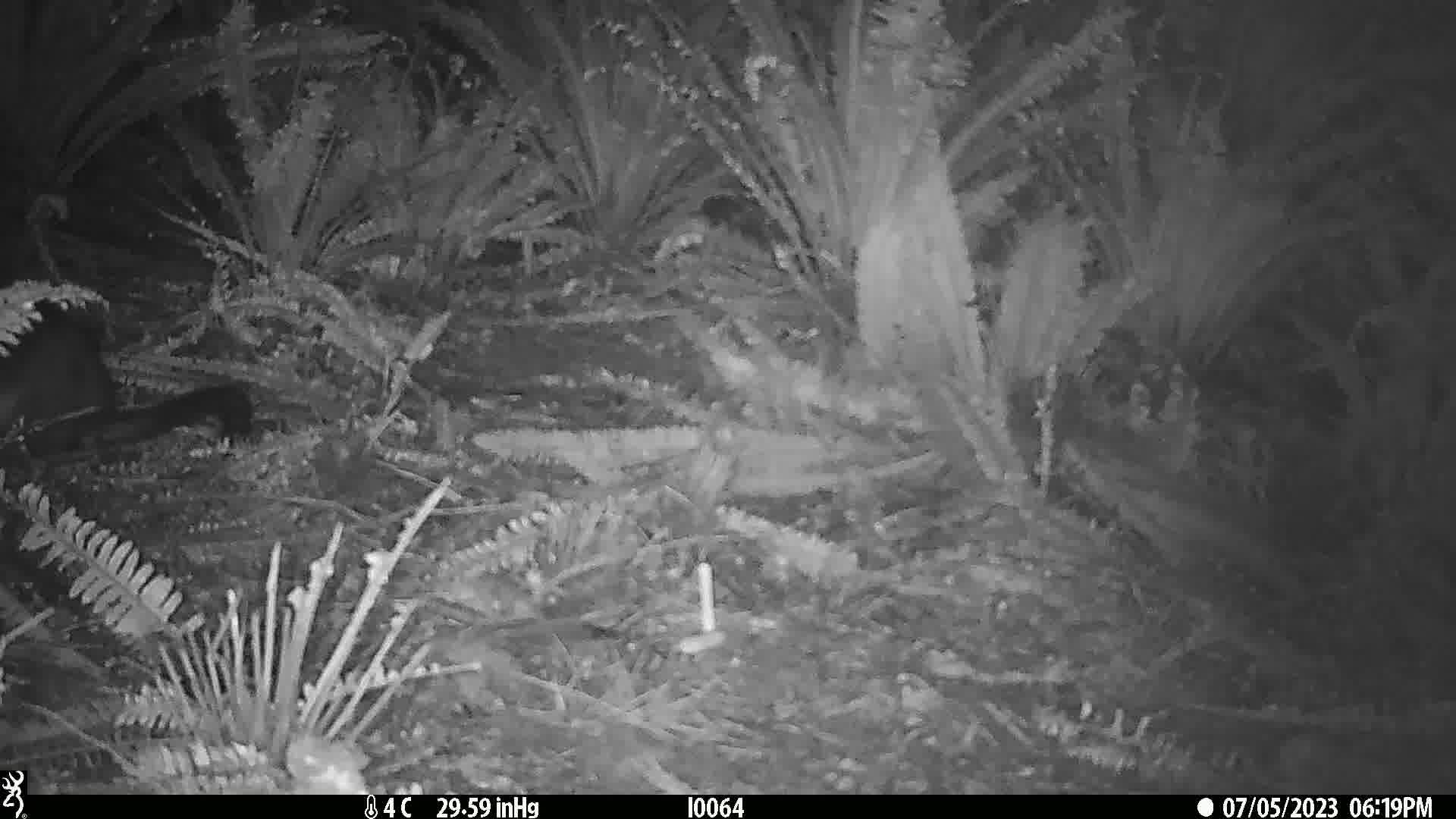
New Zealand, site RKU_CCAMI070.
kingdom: Animalia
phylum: Chordata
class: Mammalia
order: Diprotodontia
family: Phalangeridae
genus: Trichosurus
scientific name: Trichosurus vulpecula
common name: common brushtail possum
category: possum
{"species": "possum (common brushtail possum) (Trichosurus vulpecula)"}